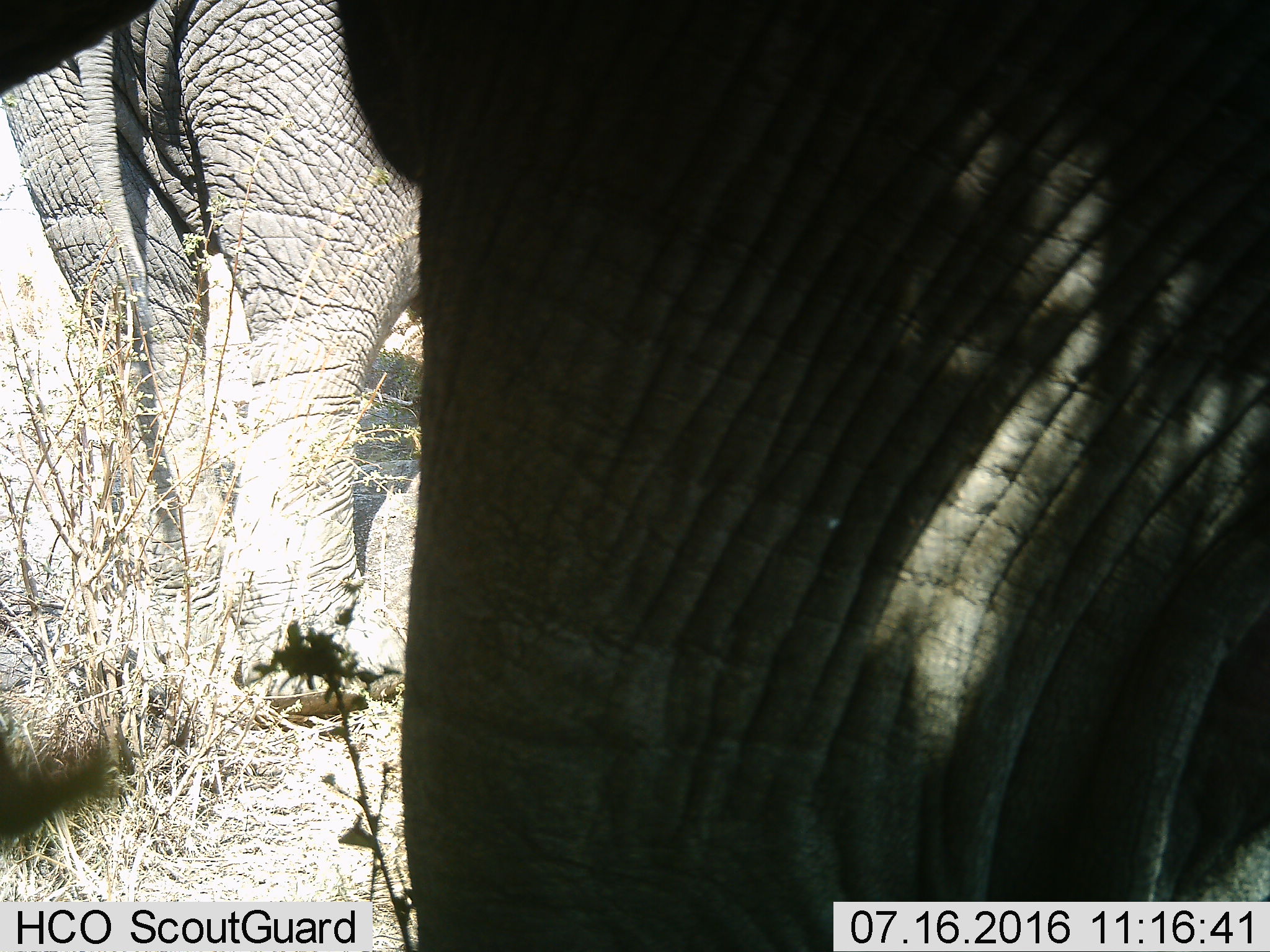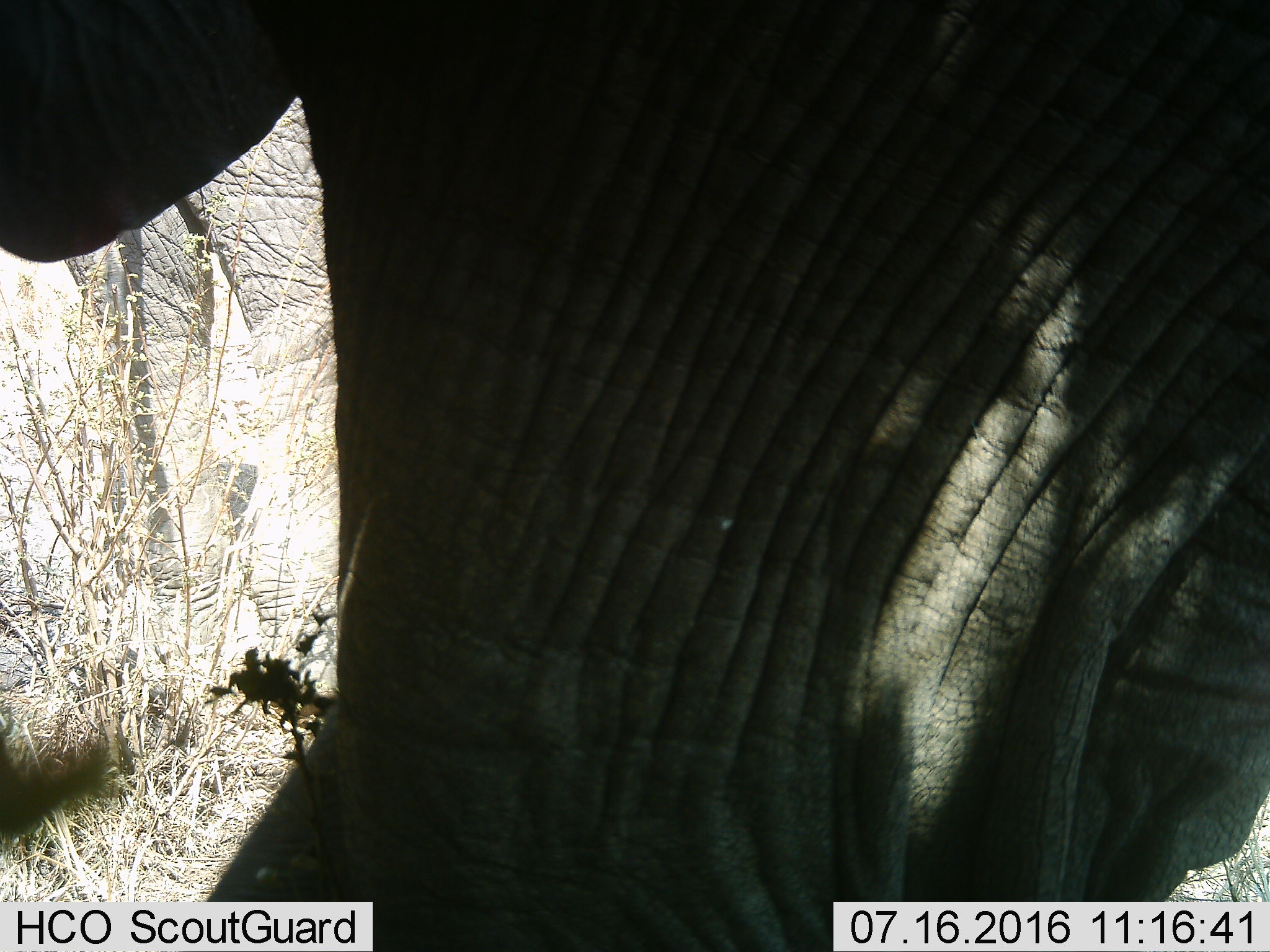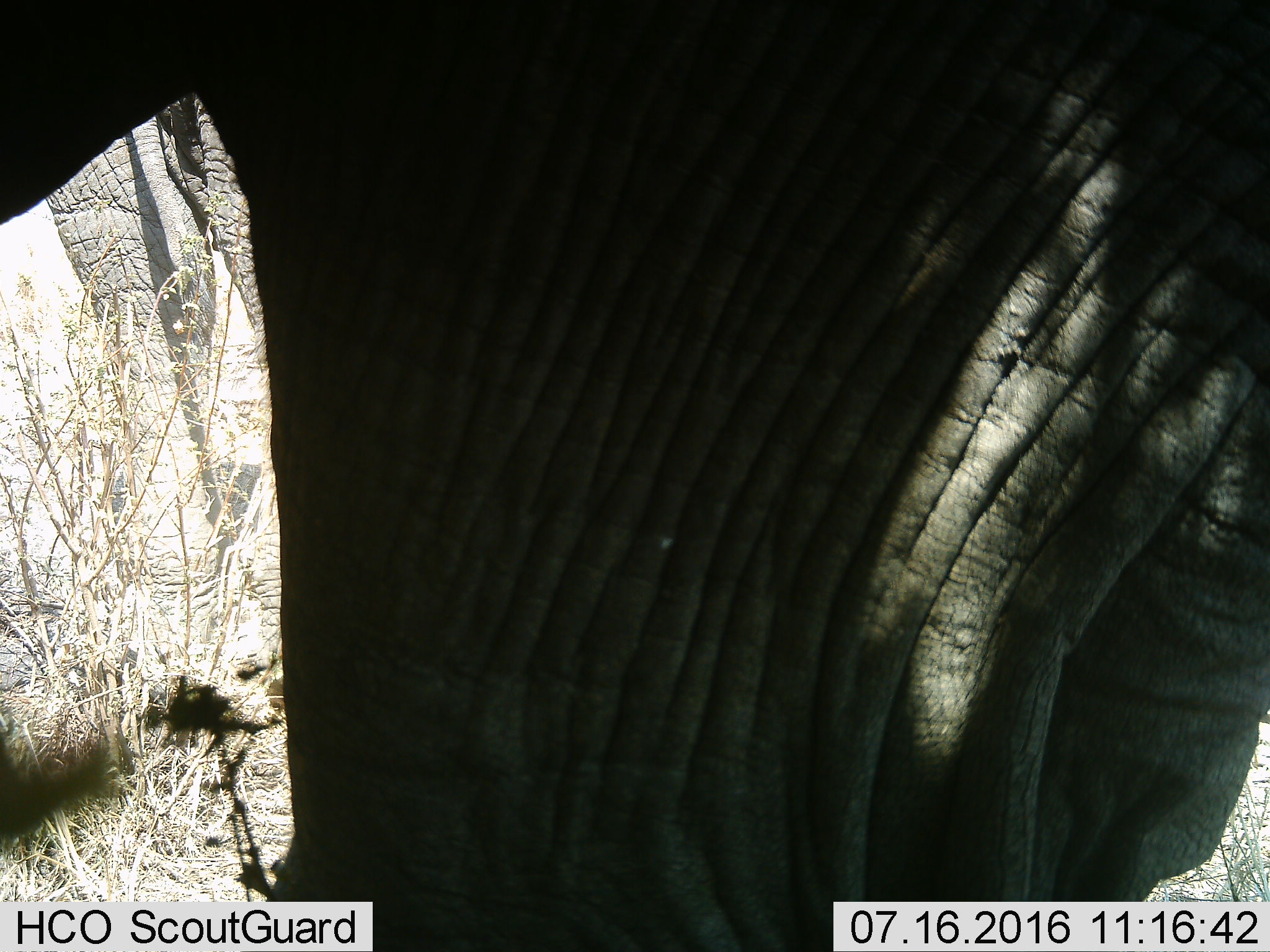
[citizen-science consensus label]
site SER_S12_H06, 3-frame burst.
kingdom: Animalia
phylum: Chordata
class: Mammalia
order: Proboscidea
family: Elephantidae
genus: Loxodonta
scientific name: Loxodonta africana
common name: african bush elephant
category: elephant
Elephant (african bush elephant) (Loxodonta africana), count 2. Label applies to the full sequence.